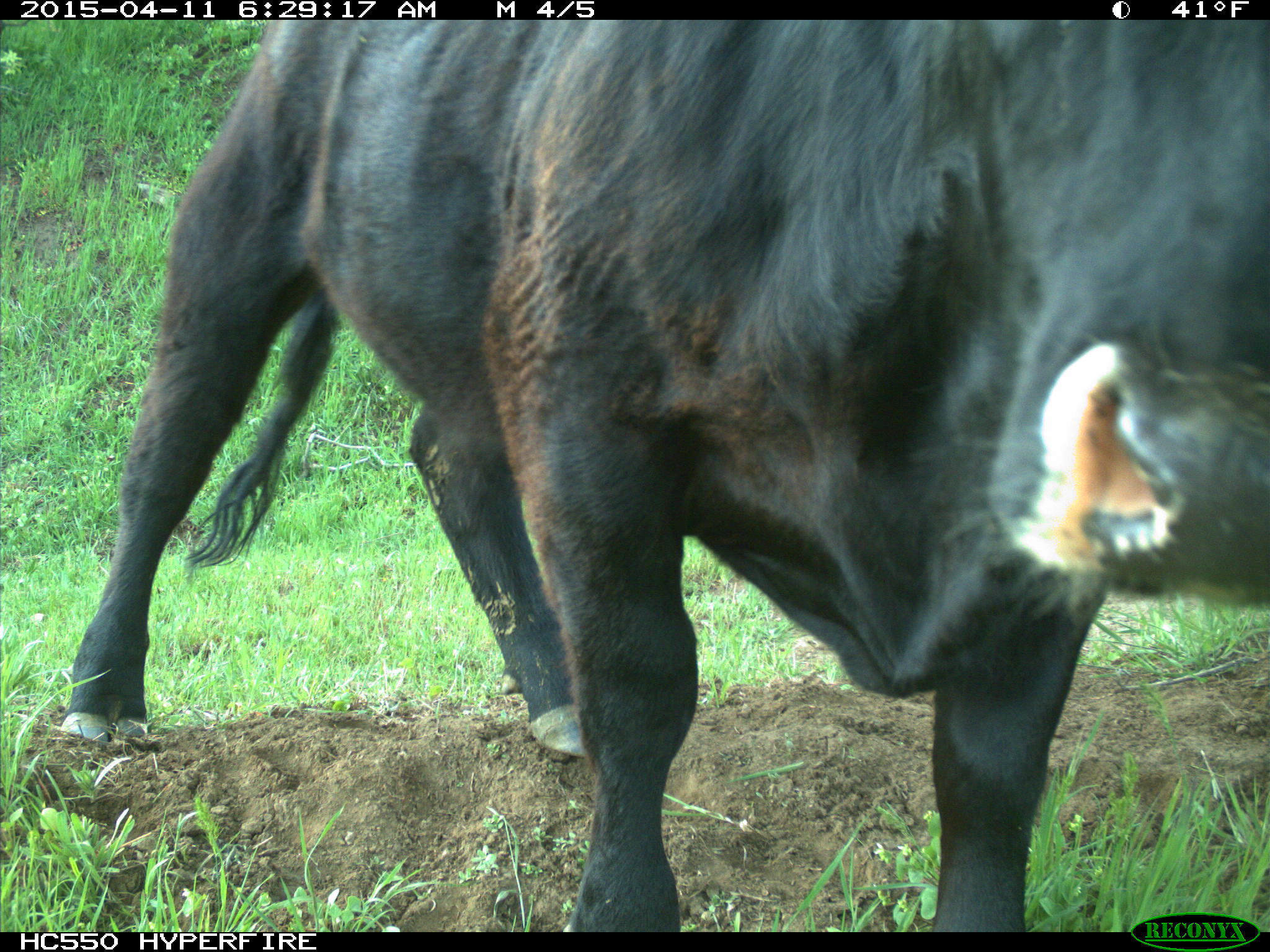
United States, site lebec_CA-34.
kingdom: Animalia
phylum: Chordata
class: Mammalia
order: Artiodactyla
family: Bovidae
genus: Bos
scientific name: Bos taurus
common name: domestic cow